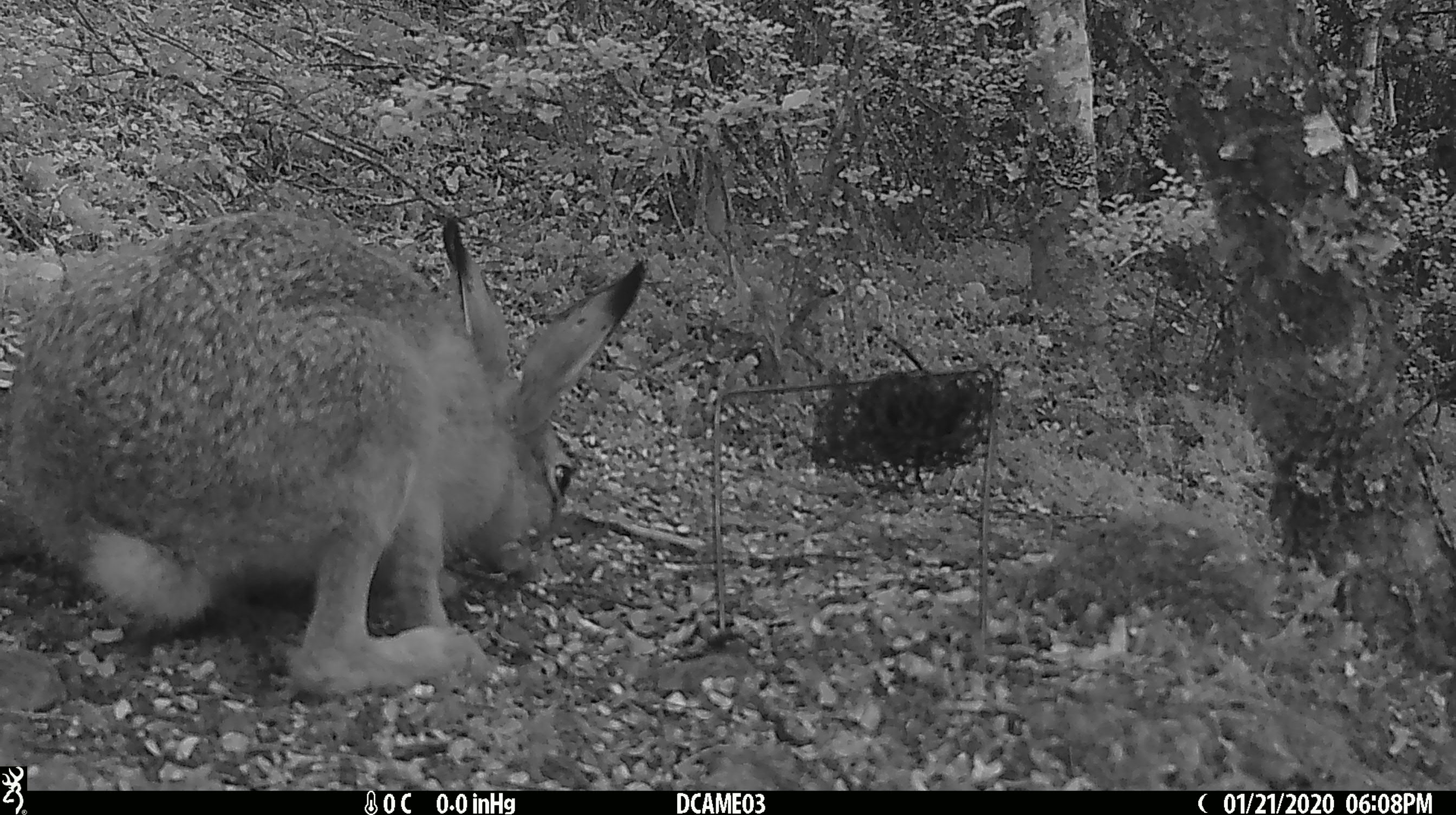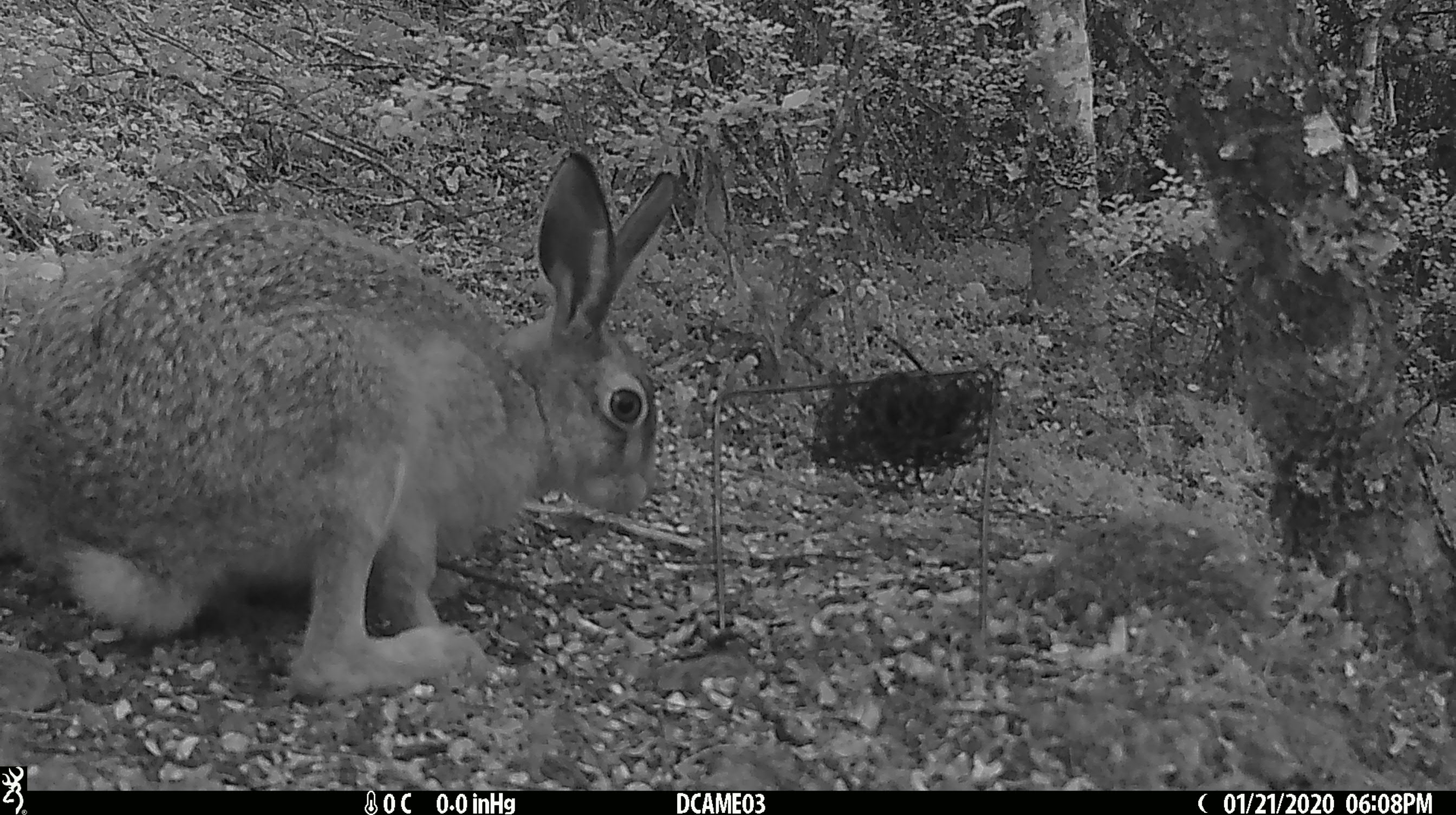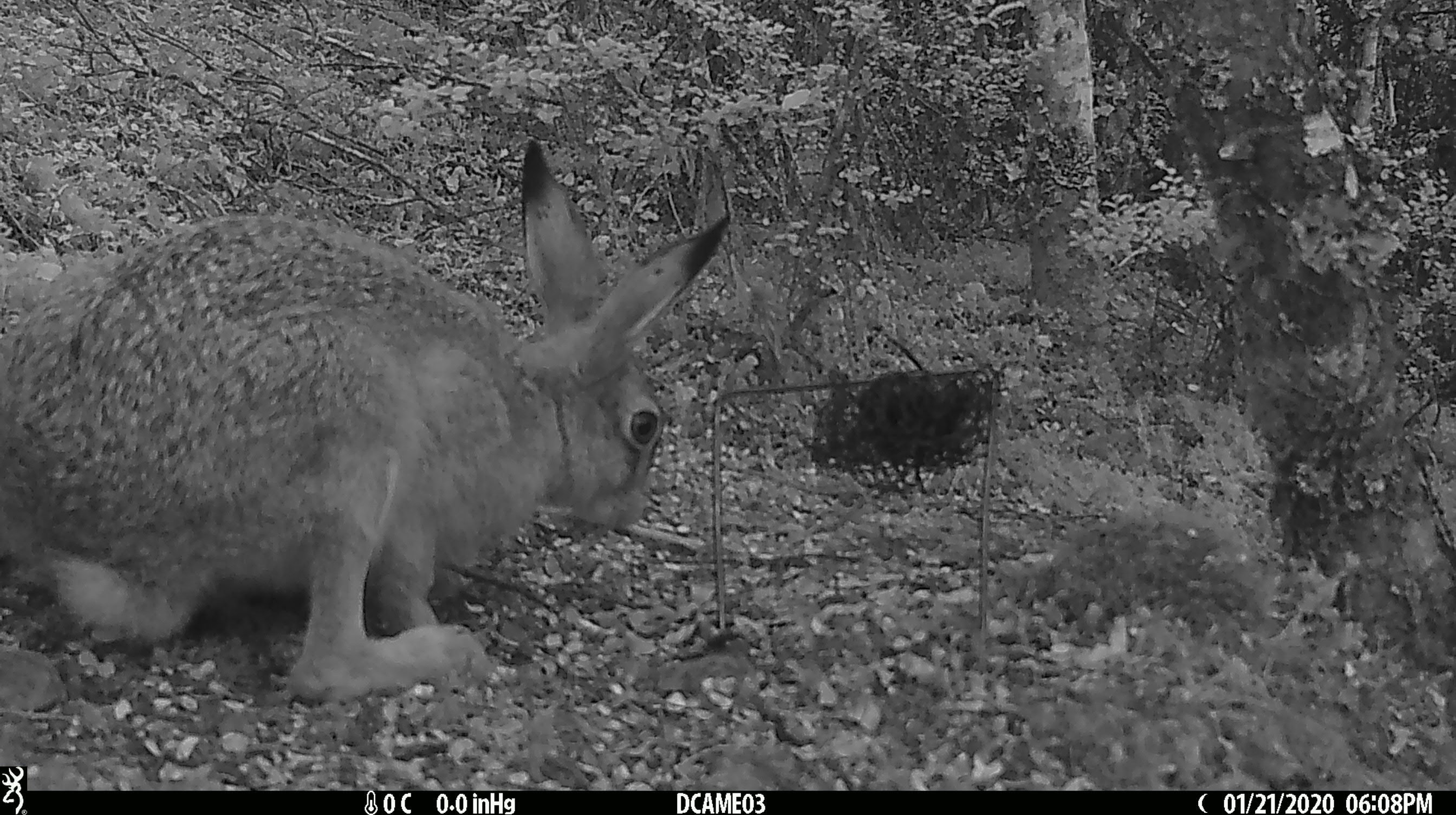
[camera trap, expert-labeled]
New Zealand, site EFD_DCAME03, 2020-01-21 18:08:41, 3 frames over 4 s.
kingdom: Animalia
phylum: Chordata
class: Mammalia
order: Lagomorpha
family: Leporidae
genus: Lepus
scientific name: Lepus europaeus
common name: brown hare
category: hare